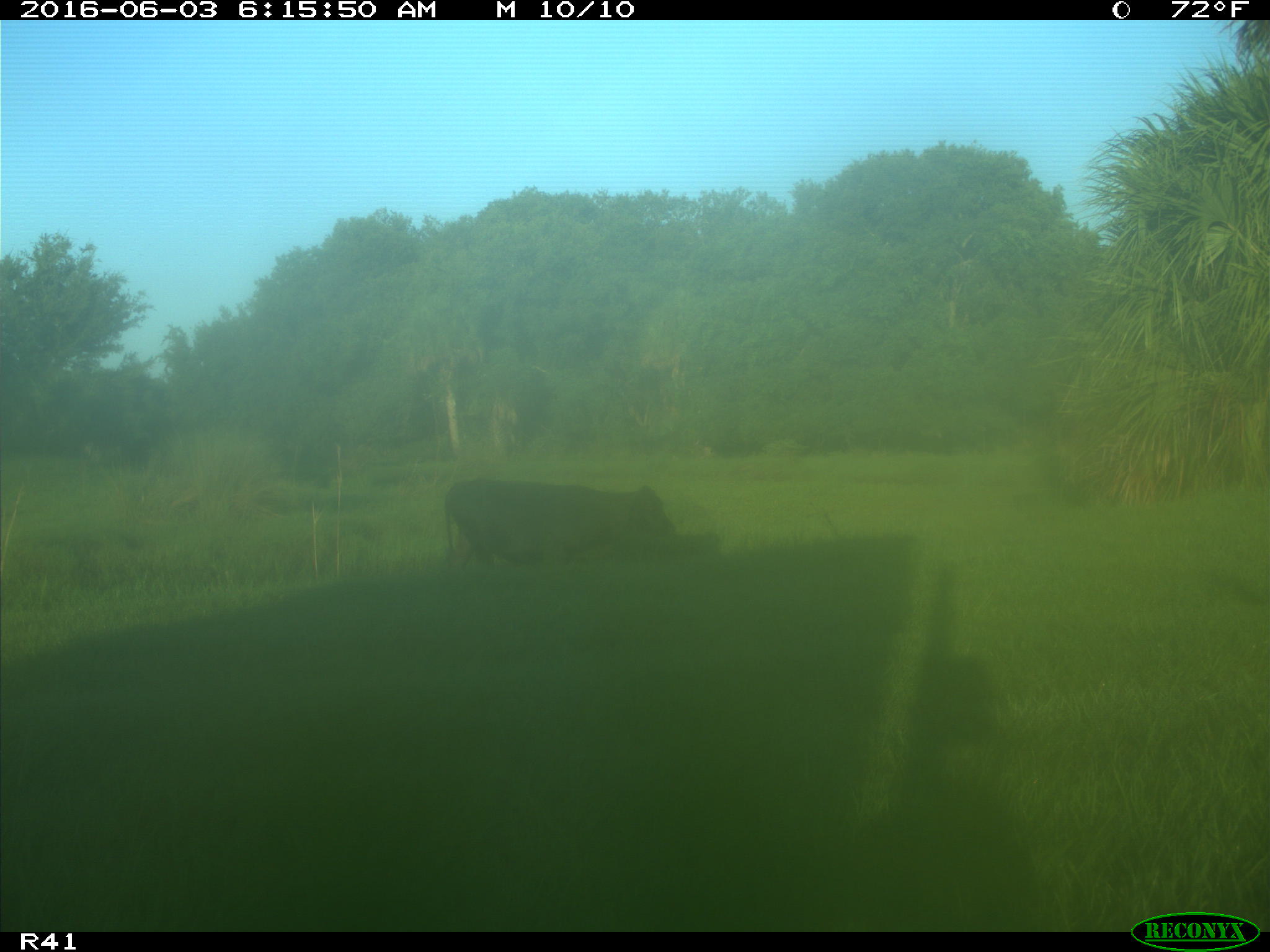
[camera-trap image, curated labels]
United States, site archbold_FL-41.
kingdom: Animalia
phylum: Chordata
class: Mammalia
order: Artiodactyla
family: Bovidae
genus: Bos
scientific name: Bos taurus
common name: domestic cow